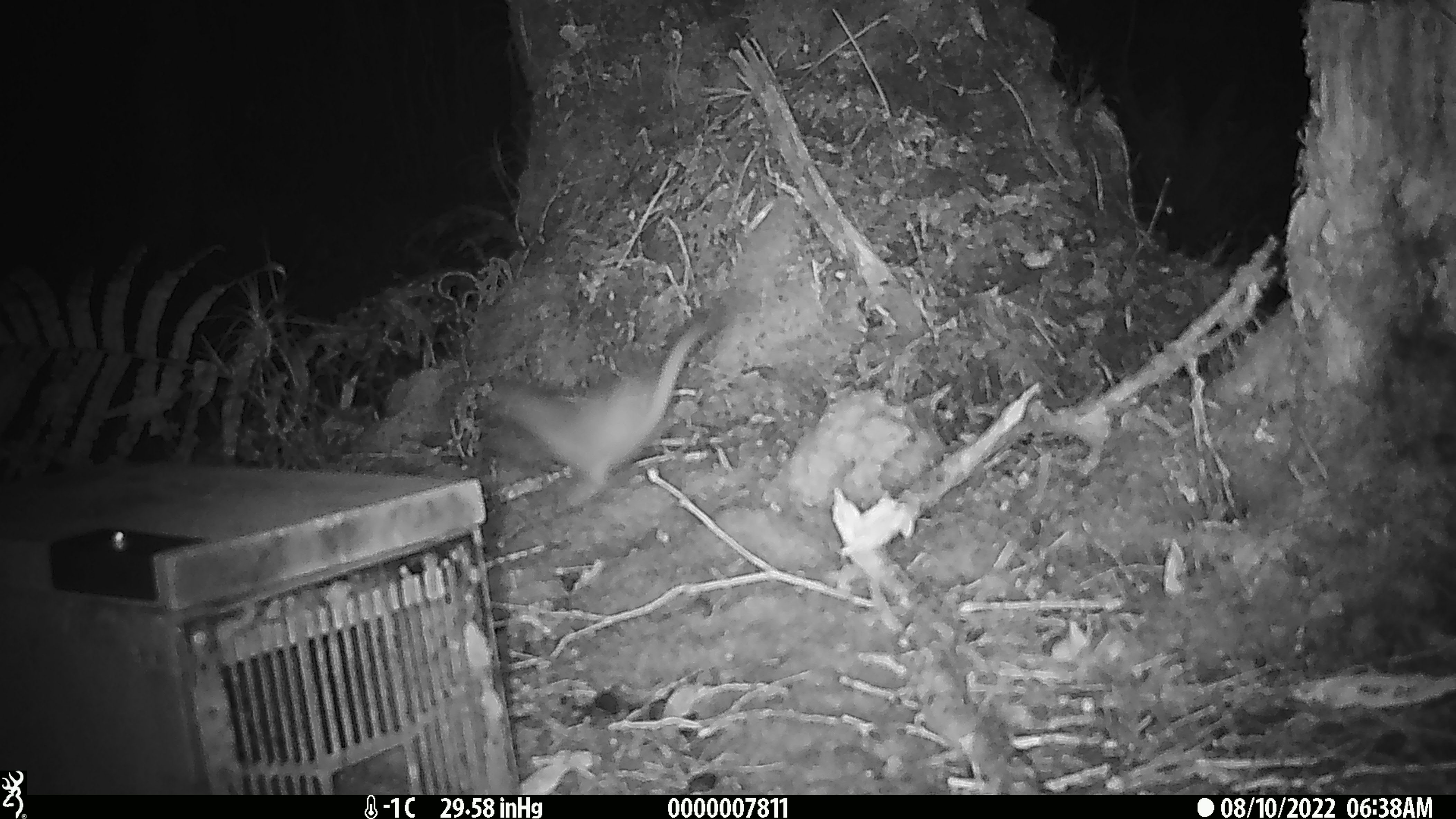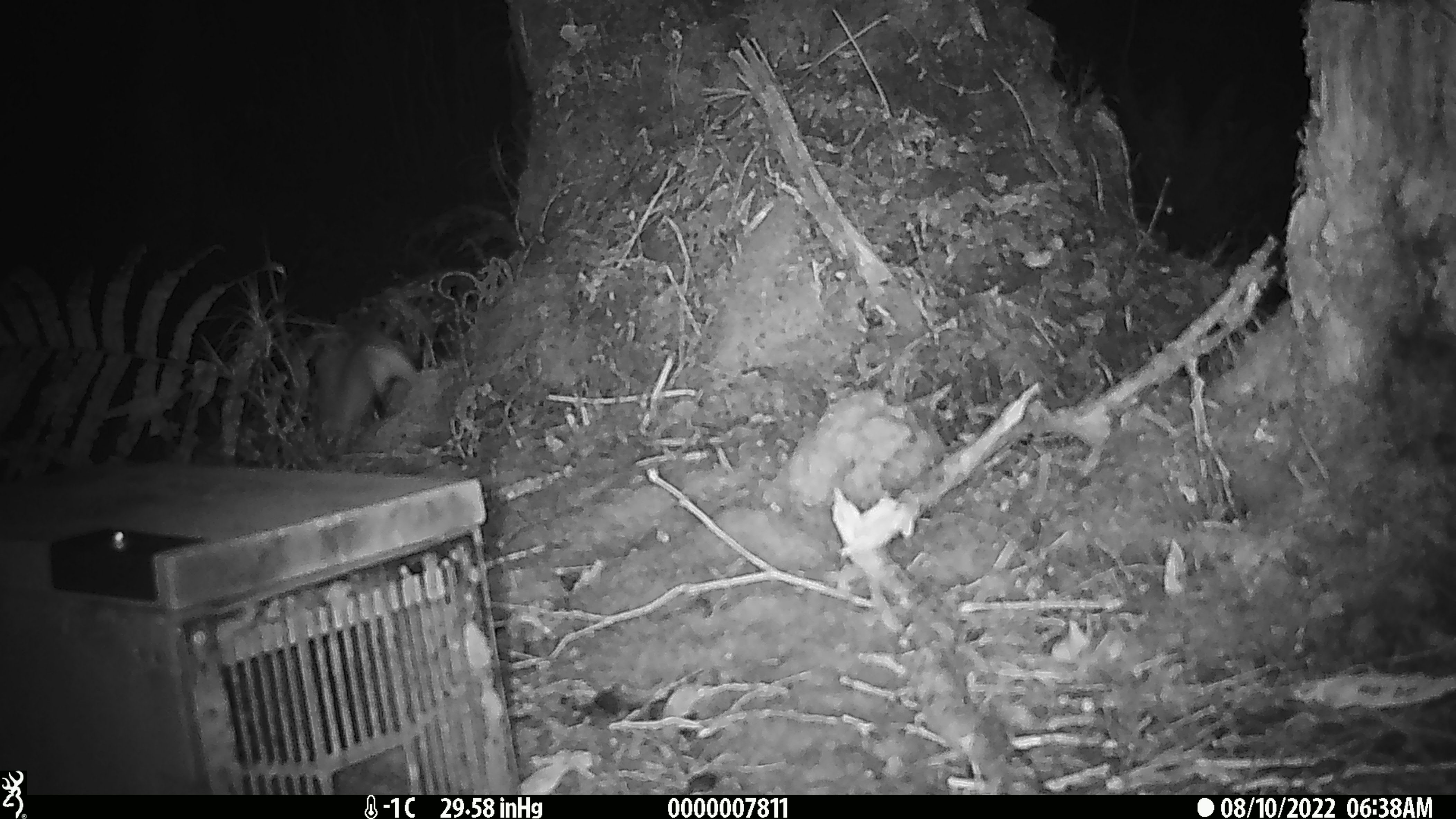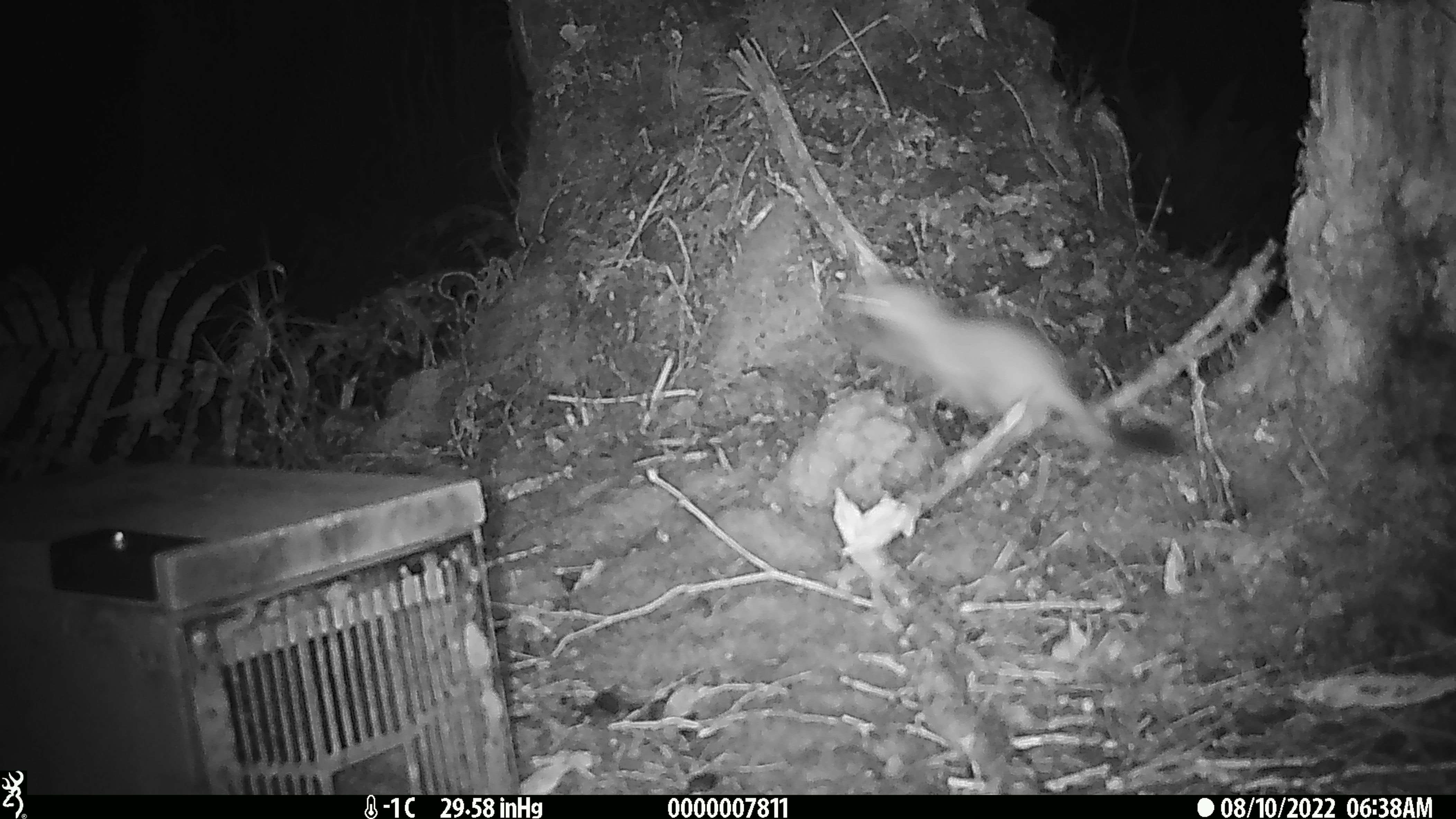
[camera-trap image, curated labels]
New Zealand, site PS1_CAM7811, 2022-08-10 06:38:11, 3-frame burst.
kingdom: Animalia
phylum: Chordata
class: Mammalia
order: Carnivora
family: Mustelidae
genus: Mustela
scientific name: Mustela erminea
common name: stoat